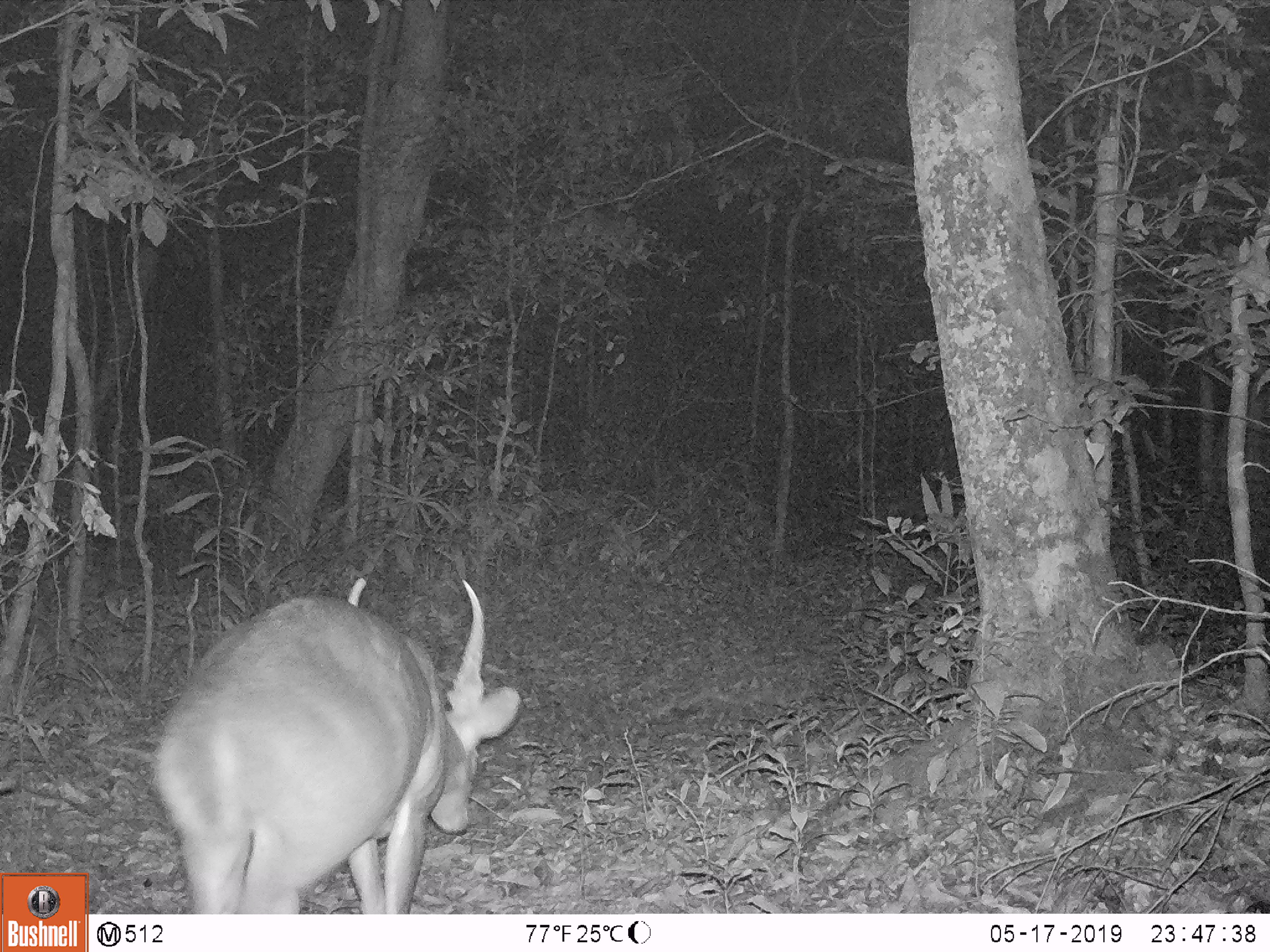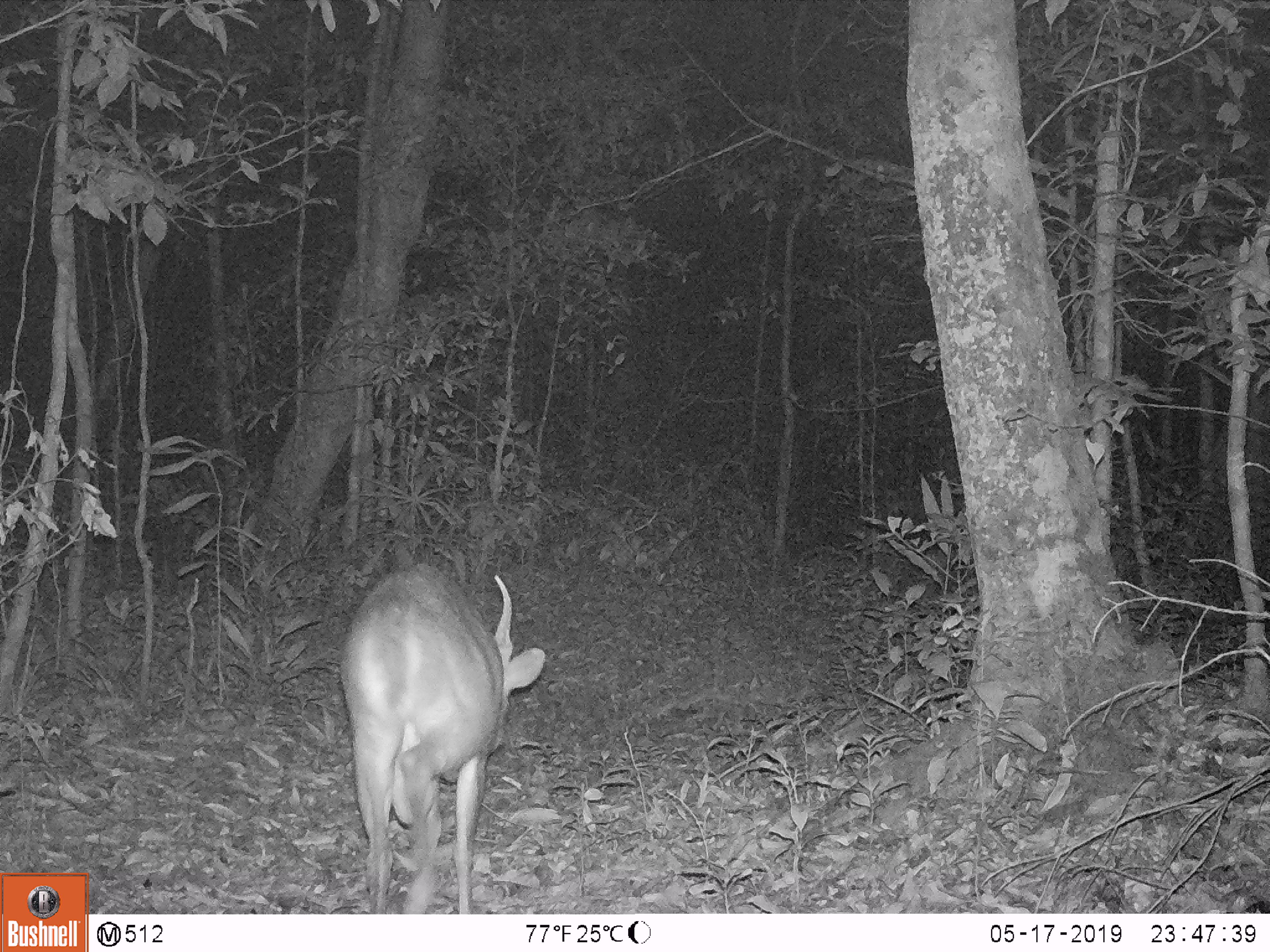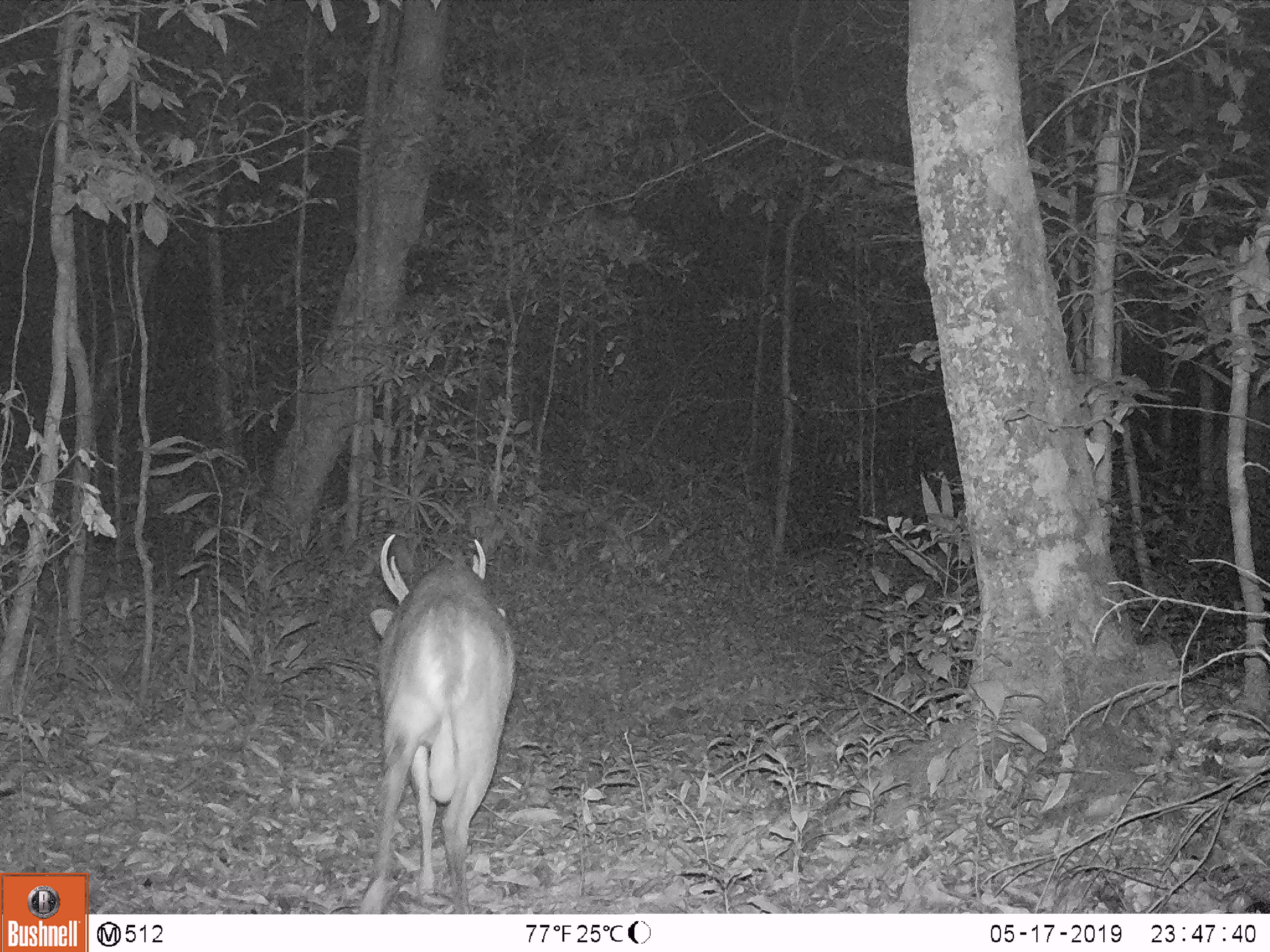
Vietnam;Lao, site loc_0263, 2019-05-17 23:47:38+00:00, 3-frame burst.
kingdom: Animalia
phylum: Chordata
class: Mammalia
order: Artiodactyla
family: Cervidae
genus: Muntiacus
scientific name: Muntiacus vuquangensis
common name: large-antlered muntjac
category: large antlered muntjac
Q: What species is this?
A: Large antlered muntjac (large-antlered muntjac) (Muntiacus vuquangensis).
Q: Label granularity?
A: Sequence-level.